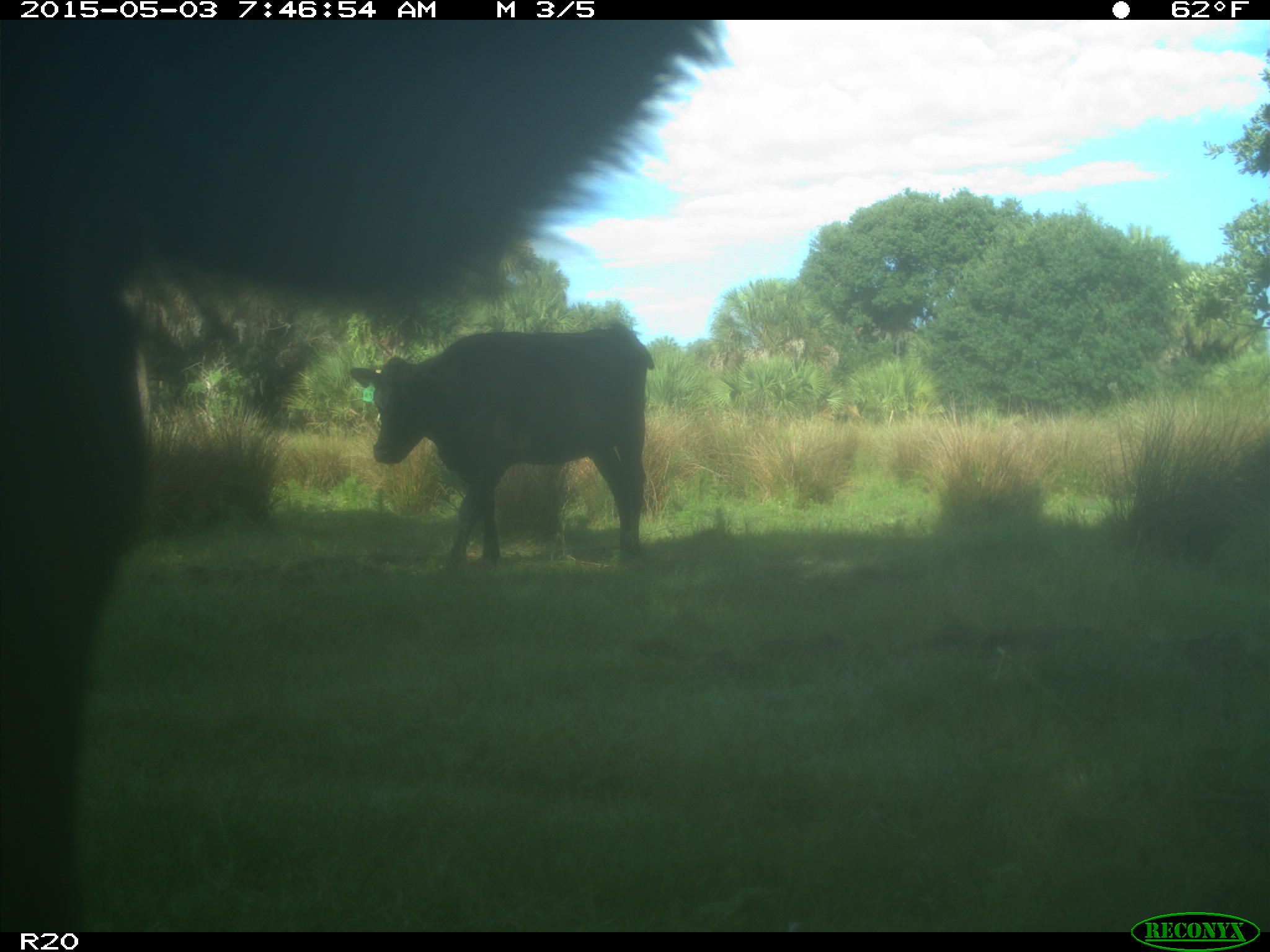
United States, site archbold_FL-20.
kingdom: Animalia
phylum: Chordata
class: Mammalia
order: Artiodactyla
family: Bovidae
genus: Bos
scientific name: Bos taurus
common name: domestic cow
Bos taurus (domestic cow).